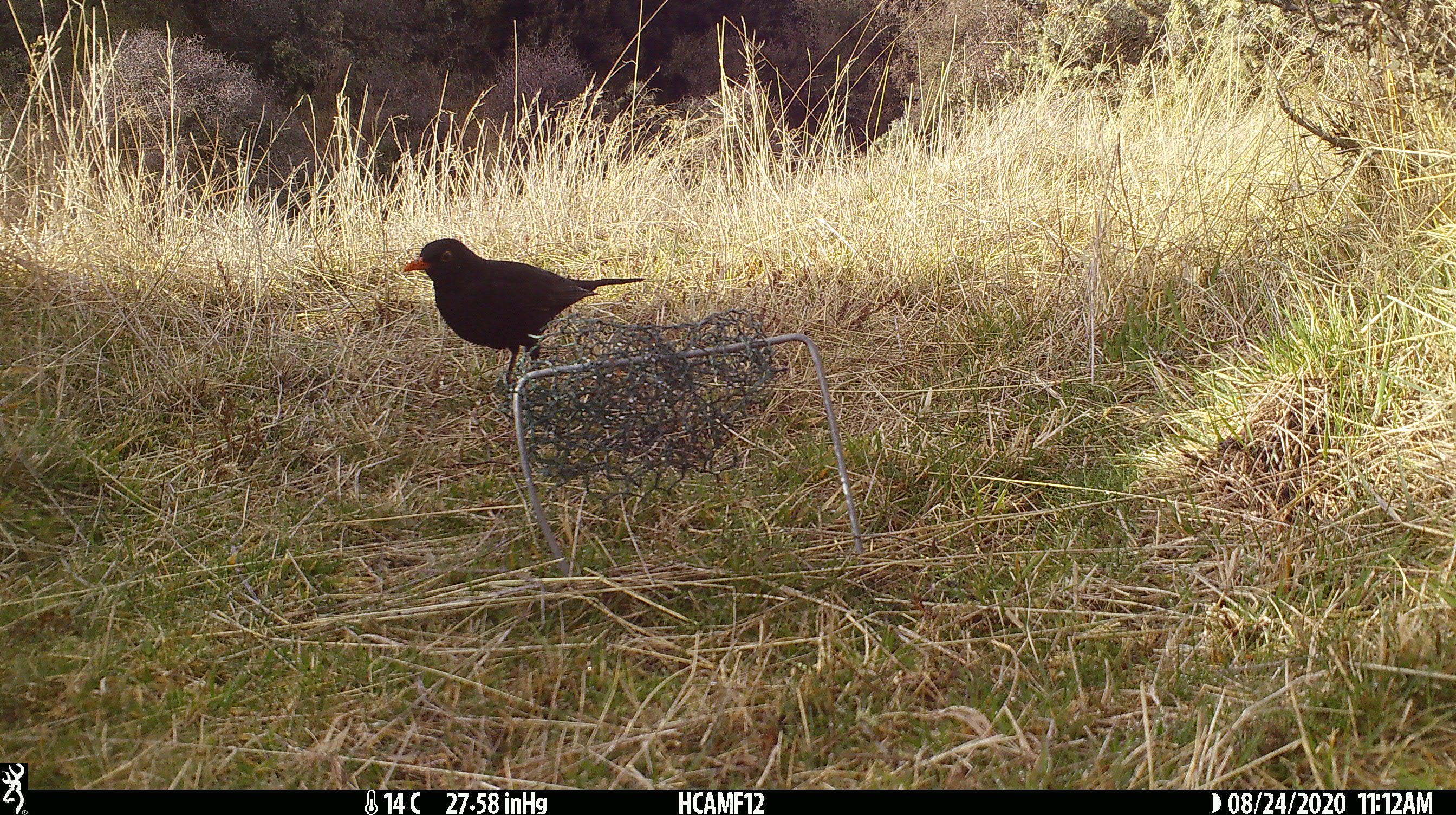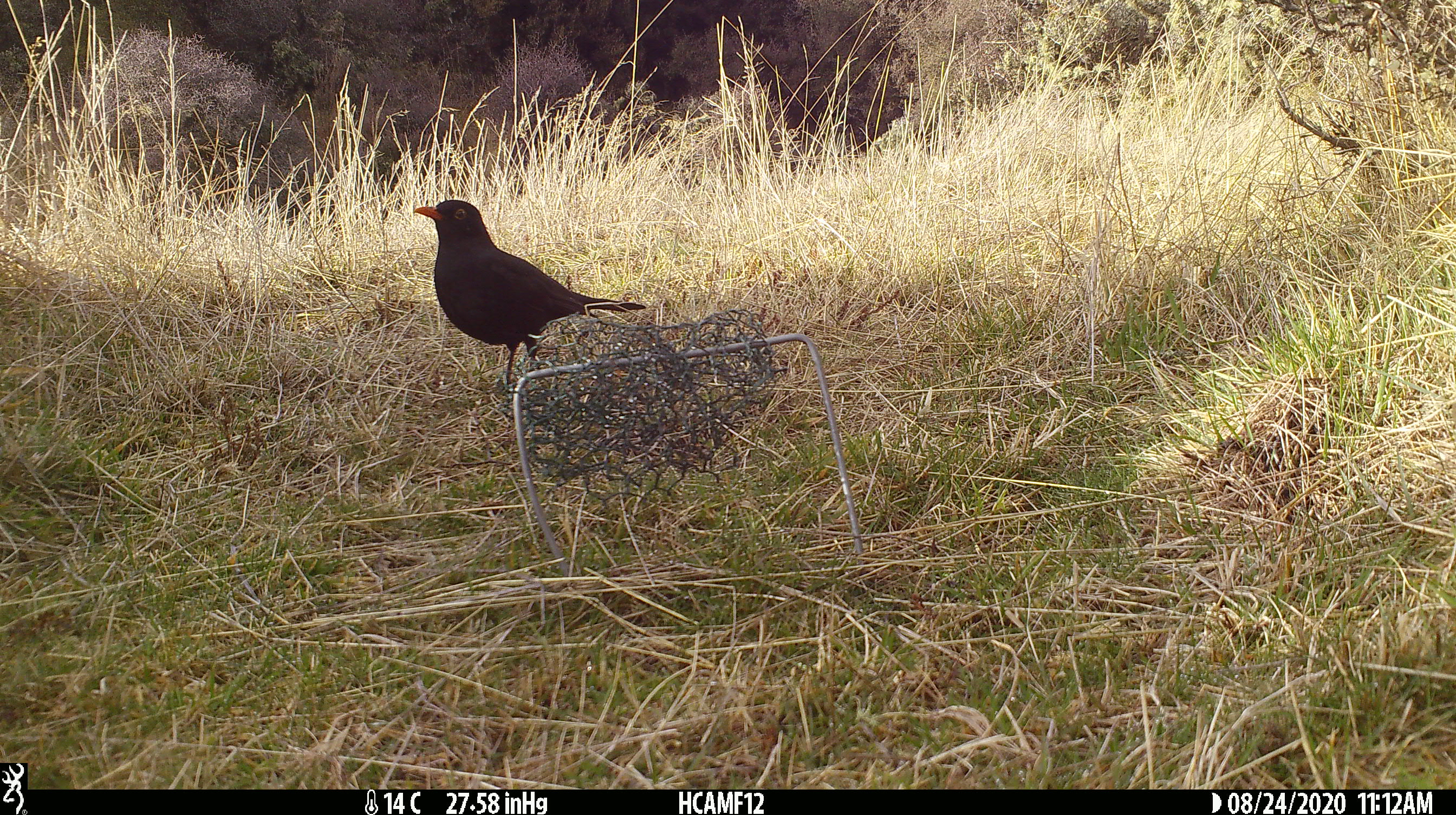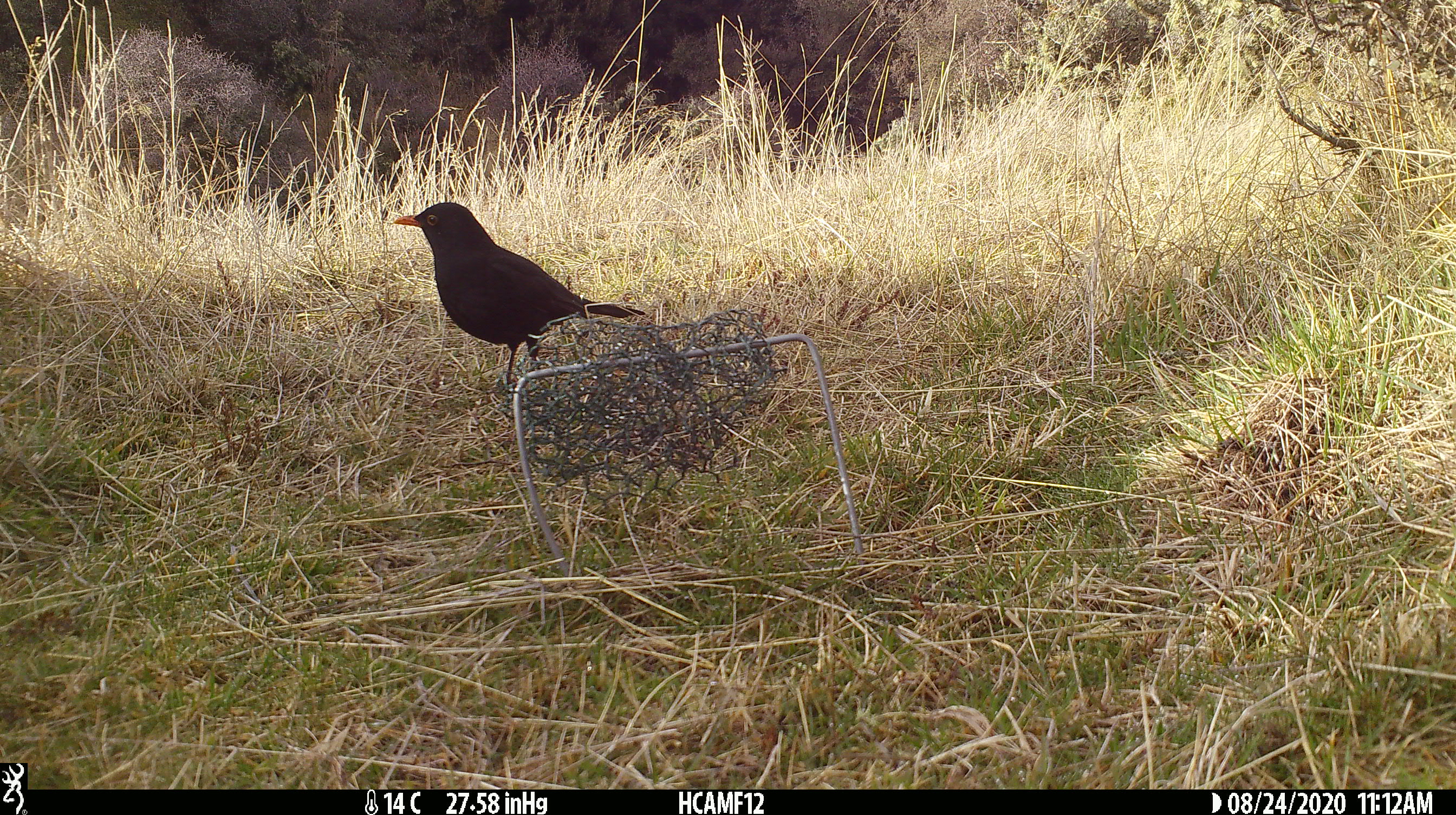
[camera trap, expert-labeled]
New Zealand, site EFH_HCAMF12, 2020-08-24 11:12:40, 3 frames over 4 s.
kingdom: Animalia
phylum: Chordata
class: Aves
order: Passeriformes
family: Turdidae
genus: Turdus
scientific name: Turdus merula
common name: eurasian blackbird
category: blackbird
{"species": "blackbird (eurasian blackbird) (Turdus merula)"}